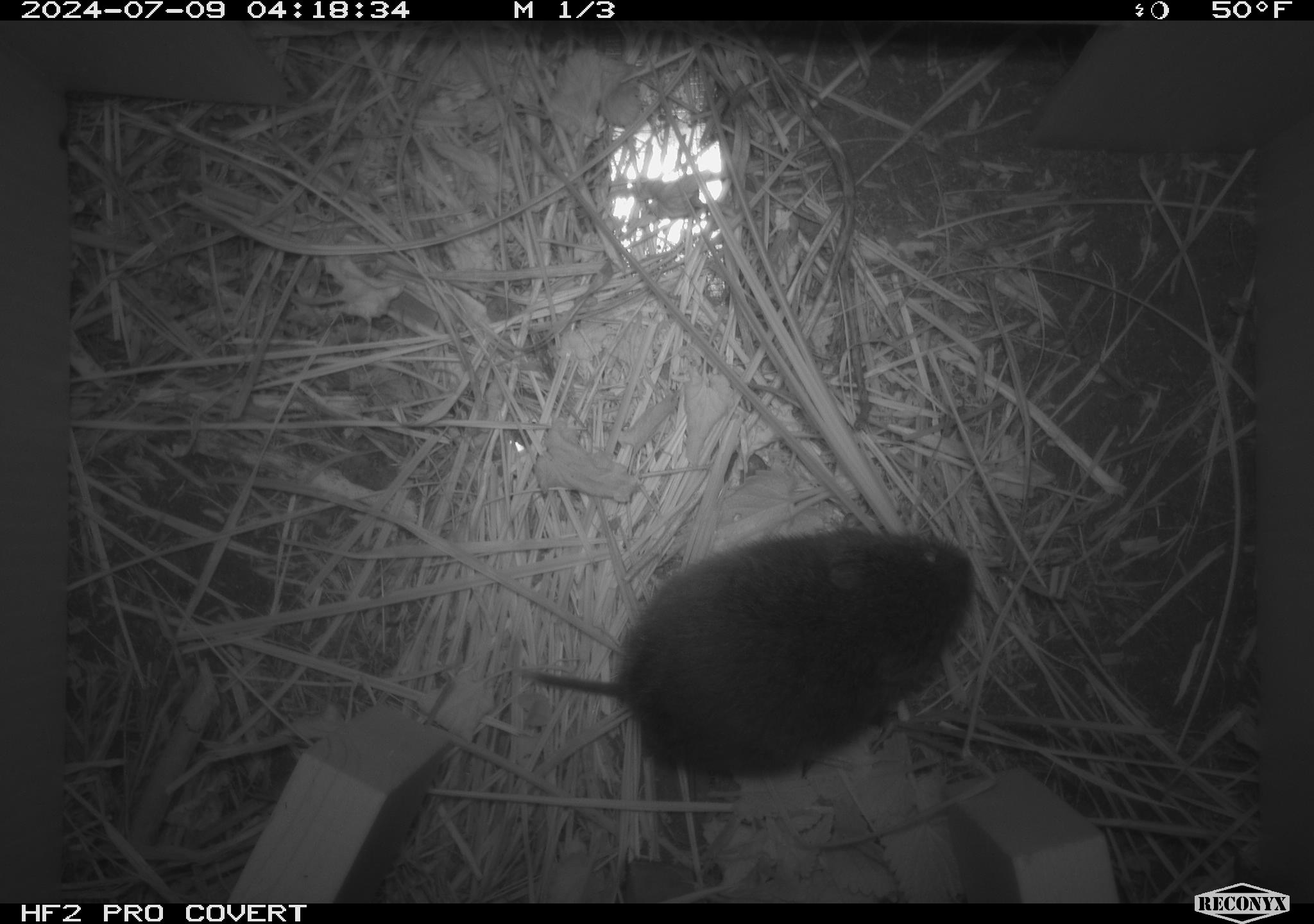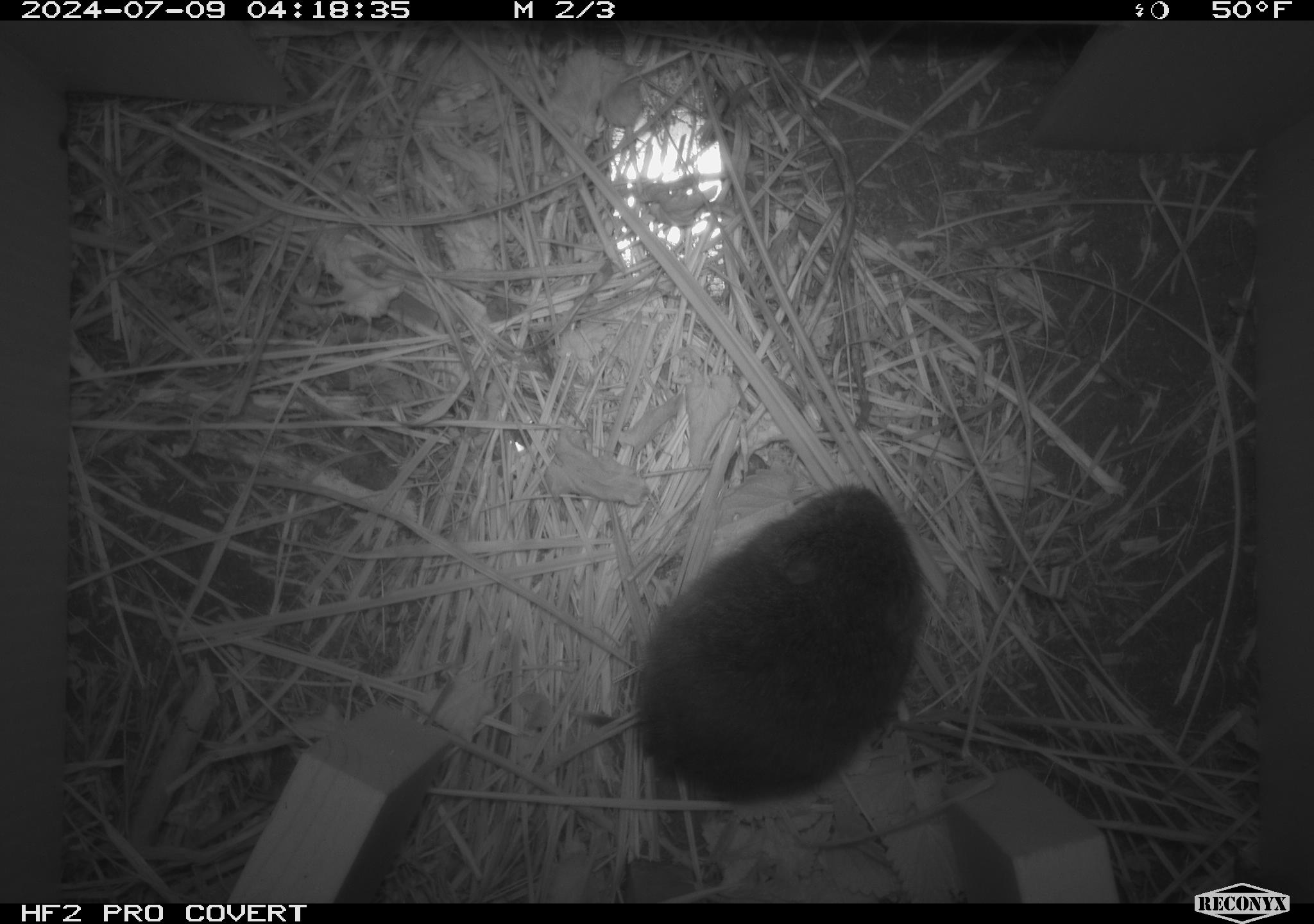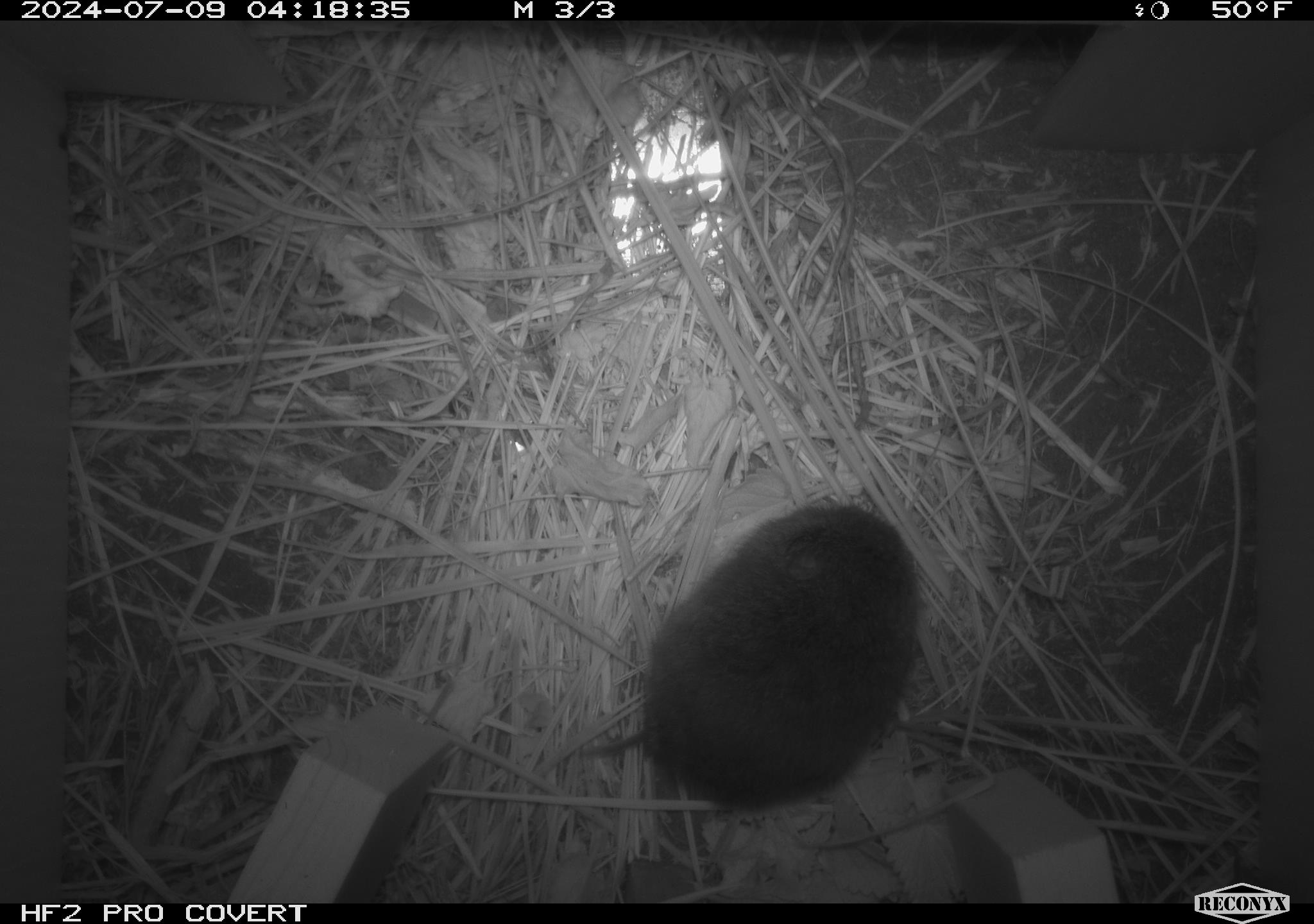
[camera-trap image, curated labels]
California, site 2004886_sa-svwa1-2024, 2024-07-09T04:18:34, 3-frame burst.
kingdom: Animalia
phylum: Chordata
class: Mammalia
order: Rodentia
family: Cricetidae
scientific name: Arvicolinae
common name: voles, lemmings, and muskrats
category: arvicolinae subfamily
Arvicolinae subfamily (voles, lemmings, and muskrats) (Arvicolinae).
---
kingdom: Animalia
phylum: Arthropoda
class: Malacostraca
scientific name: Malacostraca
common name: amphipods, crabs, isopods, krill, lobsters and shrimps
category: malacostracan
Malacostracan (amphipods, crabs, isopods, krill, lobsters and shrimps) (Malacostraca).